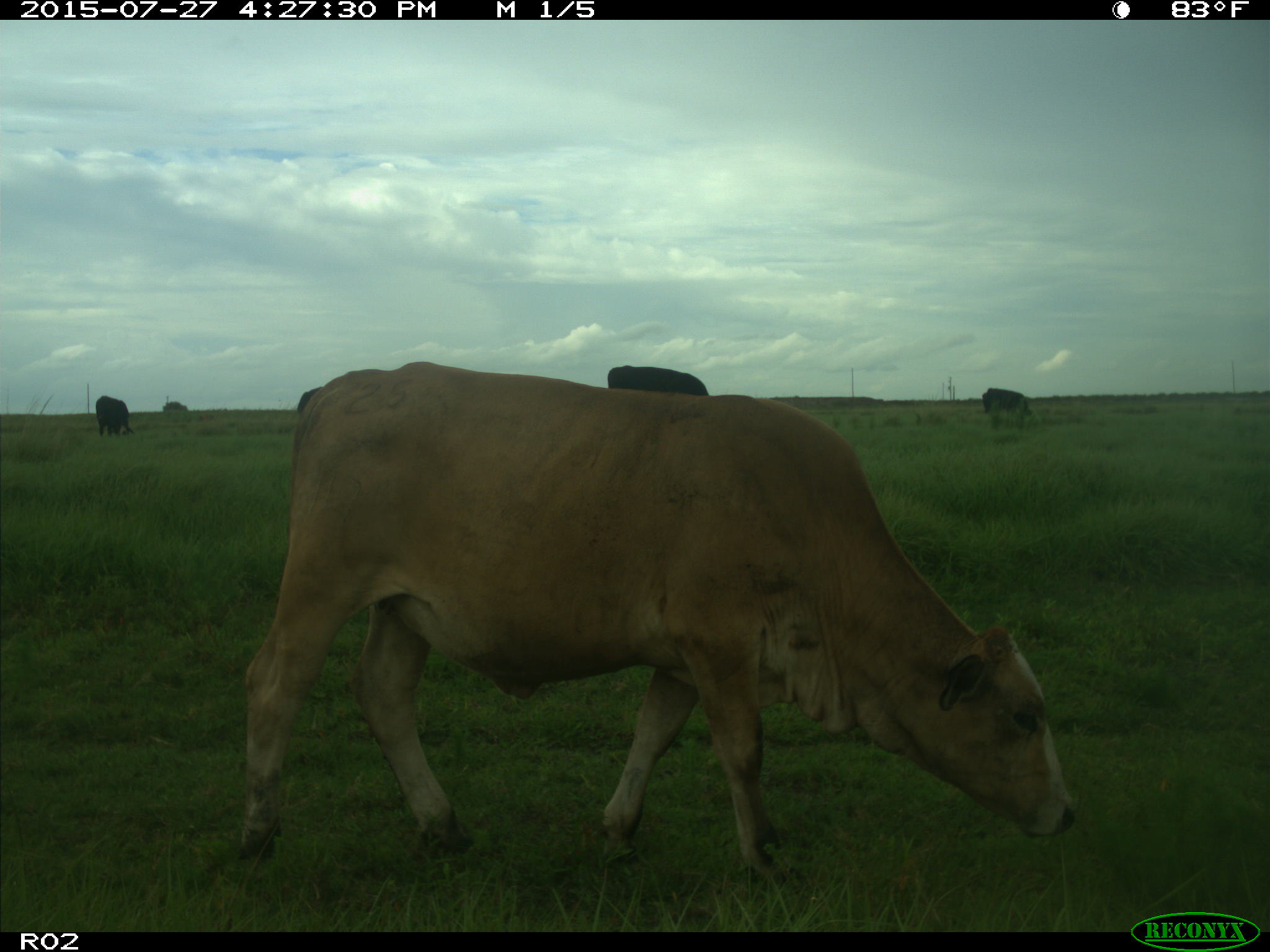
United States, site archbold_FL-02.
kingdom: Animalia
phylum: Chordata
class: Mammalia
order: Artiodactyla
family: Bovidae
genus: Bos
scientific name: Bos taurus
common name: domestic cow